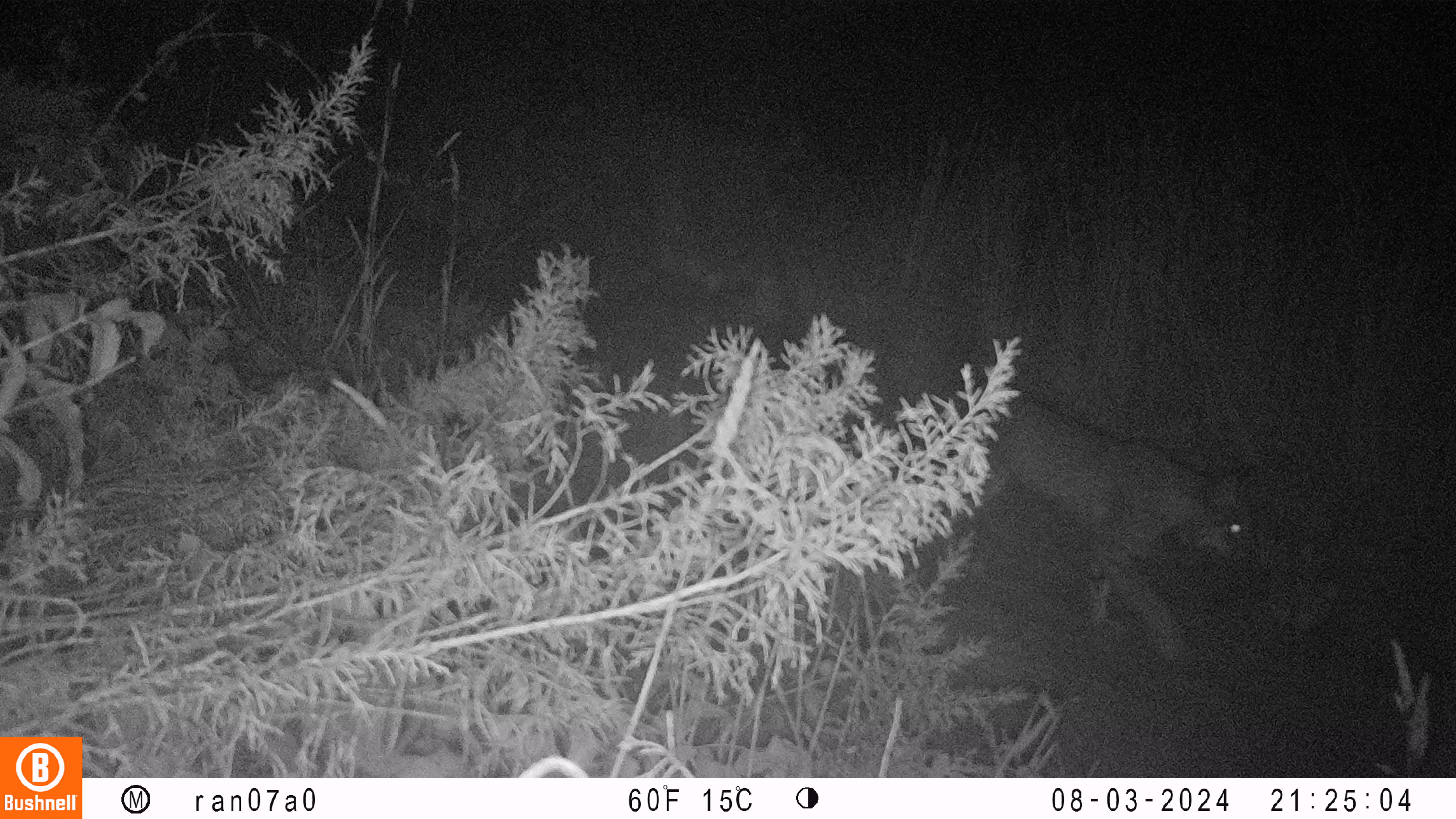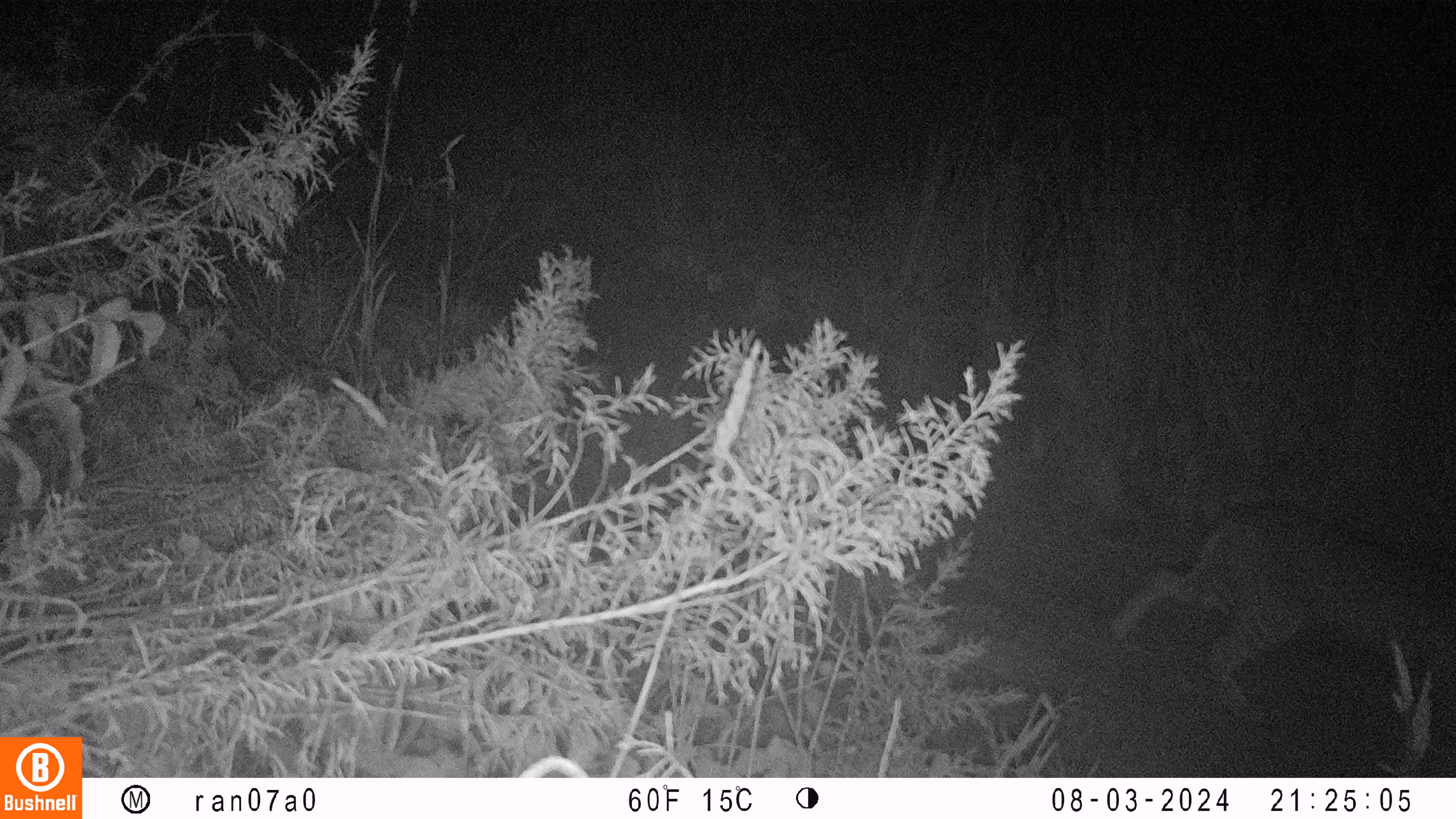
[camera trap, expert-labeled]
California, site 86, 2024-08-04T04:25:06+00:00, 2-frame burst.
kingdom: Animalia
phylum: Chordata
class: Mammalia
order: Carnivora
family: Felidae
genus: Lynx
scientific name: Lynx rufus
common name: bobcat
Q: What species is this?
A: Bobcat (Lynx rufus).